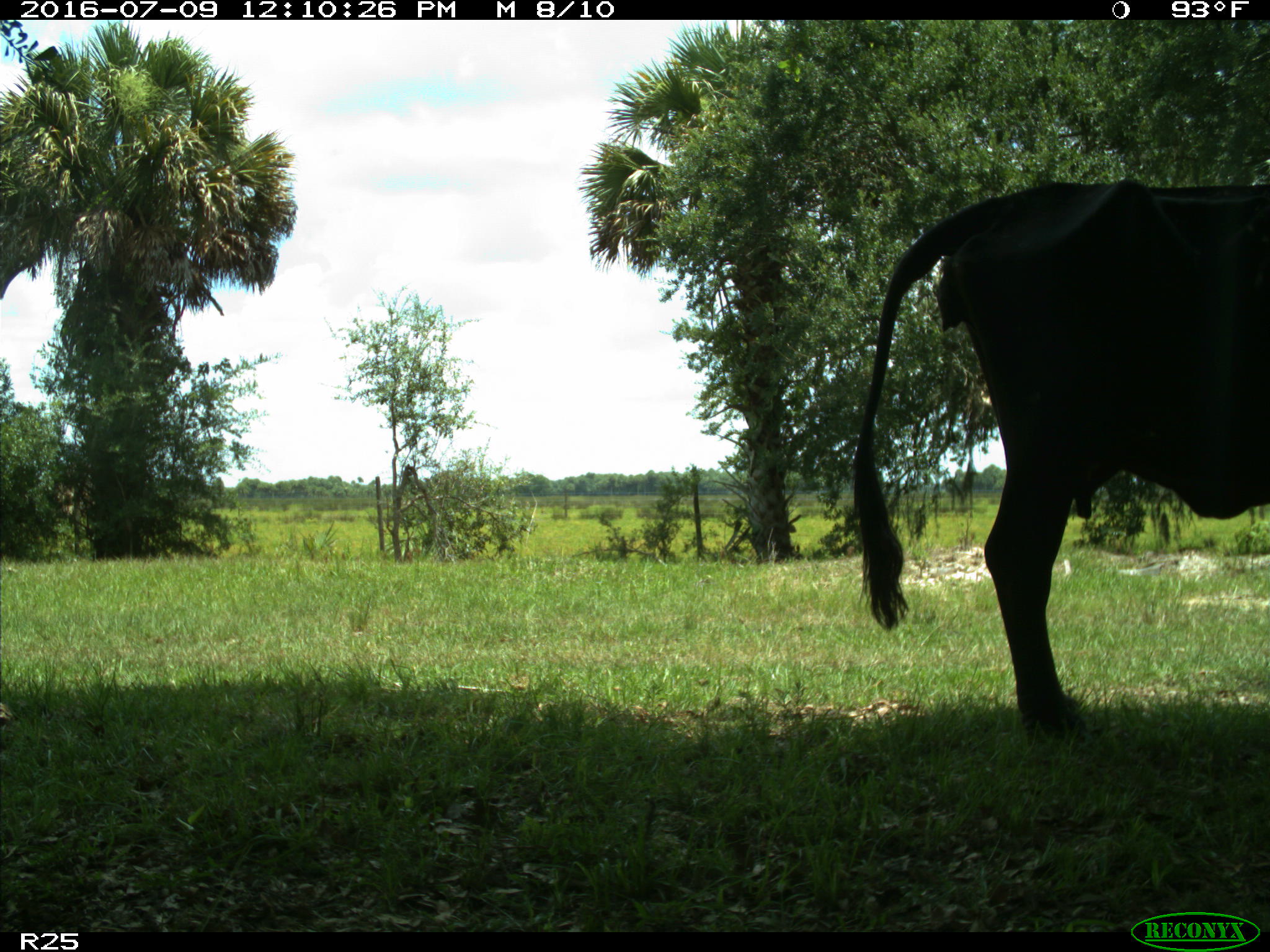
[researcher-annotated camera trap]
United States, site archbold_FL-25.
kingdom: Animalia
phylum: Chordata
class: Mammalia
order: Artiodactyla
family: Bovidae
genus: Bos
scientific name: Bos taurus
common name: domestic cow